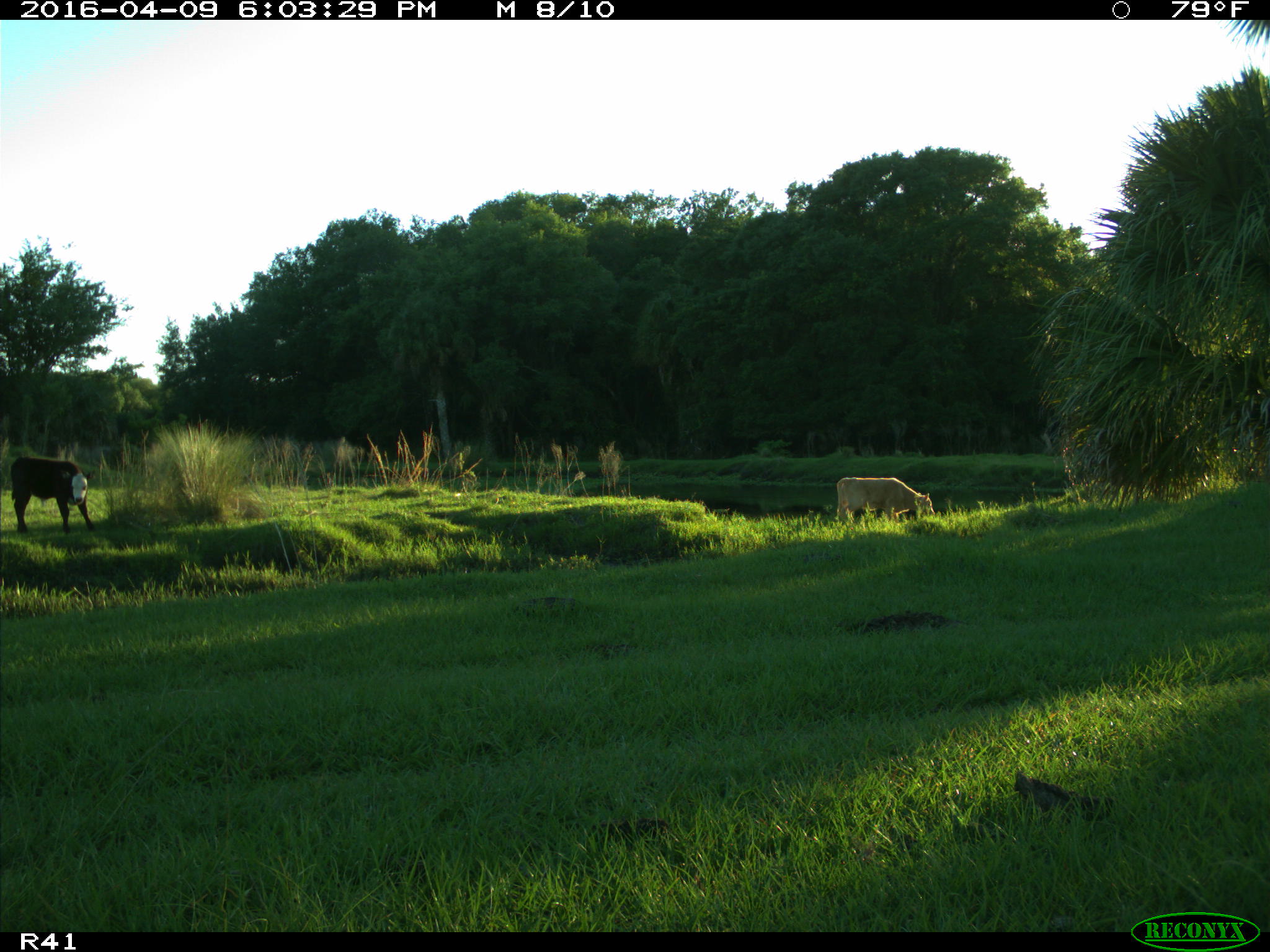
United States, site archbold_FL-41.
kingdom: Animalia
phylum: Chordata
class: Mammalia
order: Artiodactyla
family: Bovidae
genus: Bos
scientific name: Bos taurus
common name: domestic cow